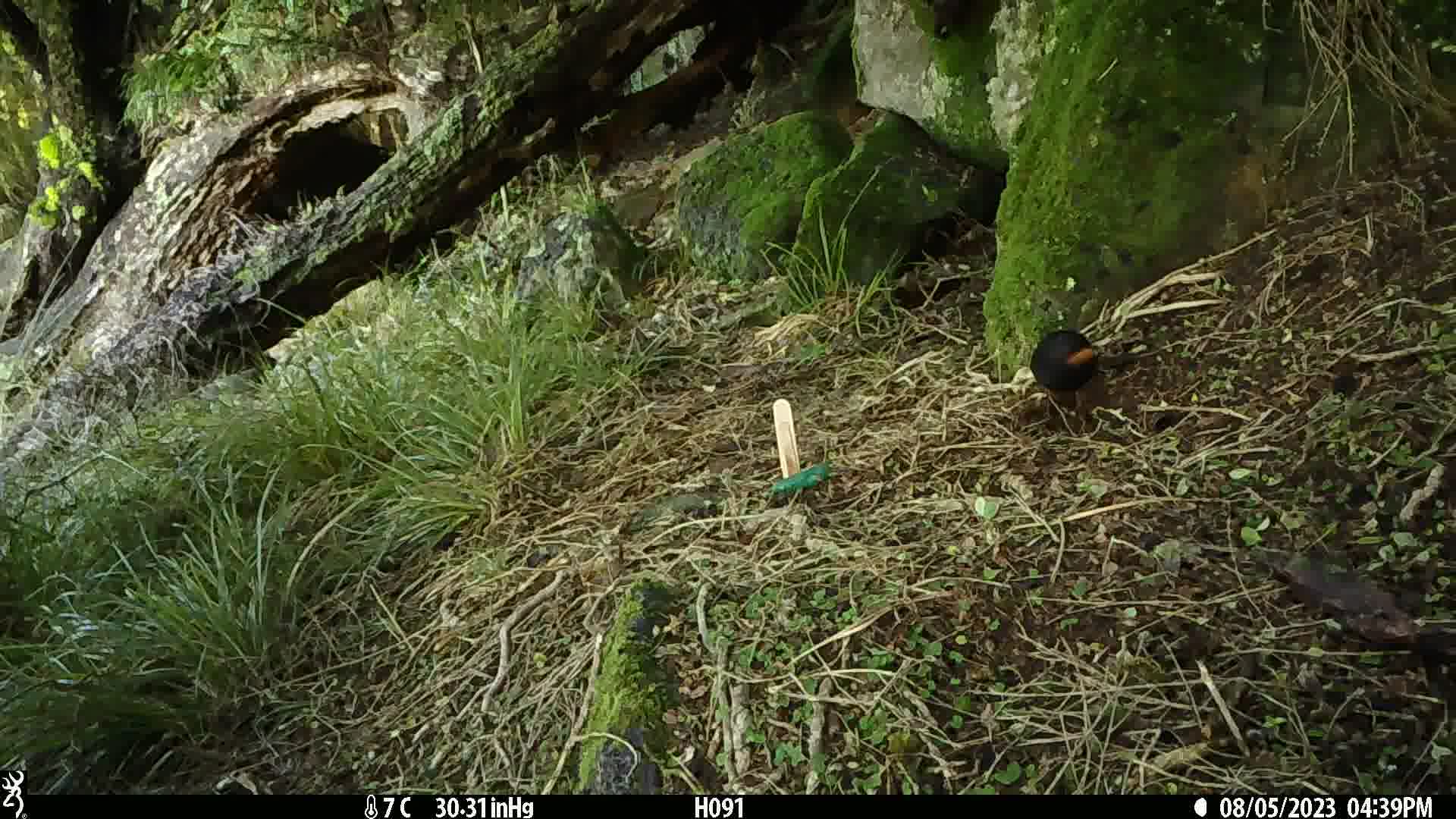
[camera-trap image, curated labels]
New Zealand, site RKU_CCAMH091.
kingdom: Animalia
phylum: Chordata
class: Aves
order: Passeriformes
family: Turdidae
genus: Turdus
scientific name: Turdus merula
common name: eurasian blackbird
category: blackbird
Blackbird (eurasian blackbird) (Turdus merula).